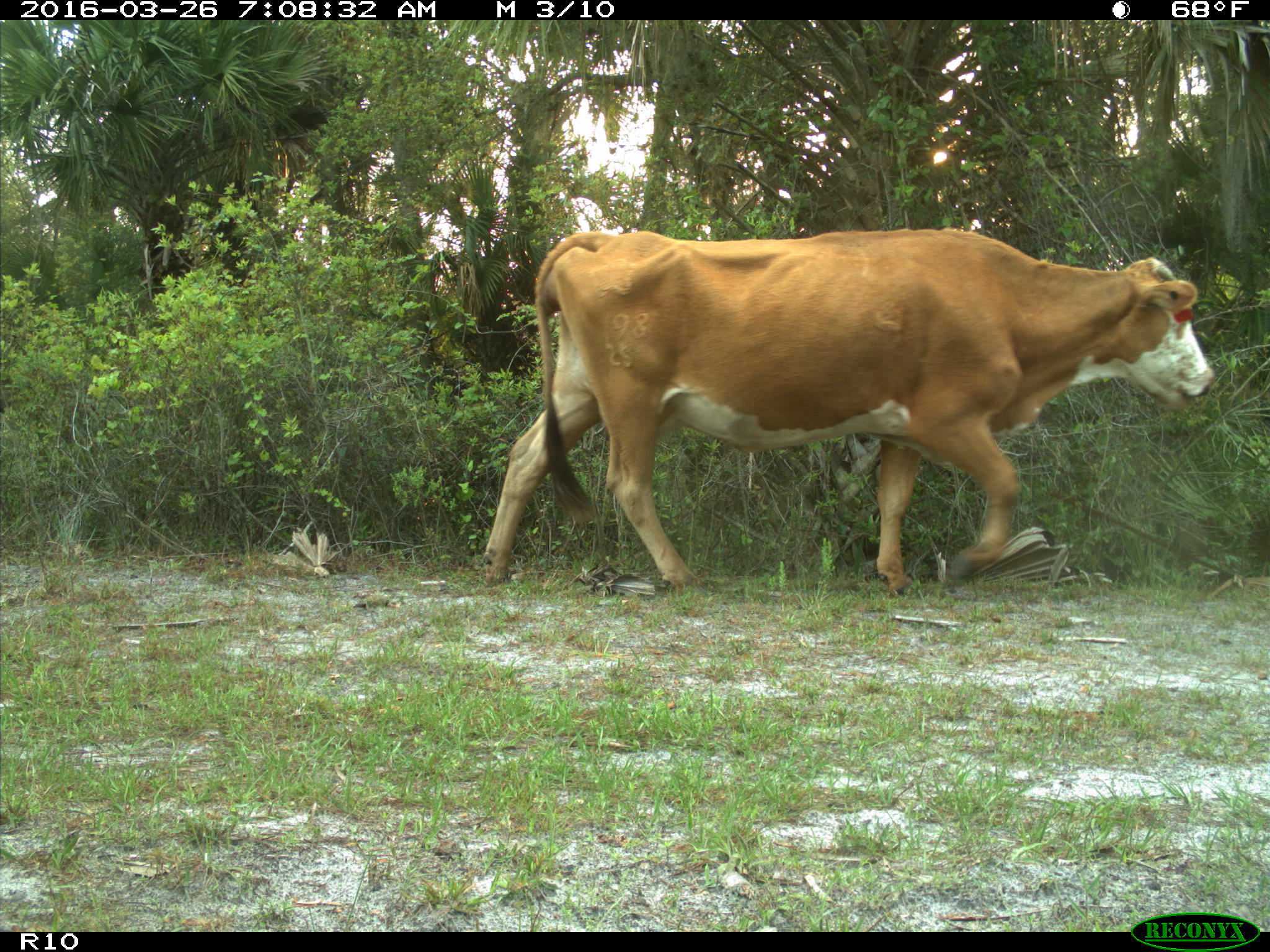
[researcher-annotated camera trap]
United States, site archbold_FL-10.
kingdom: Animalia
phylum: Chordata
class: Mammalia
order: Artiodactyla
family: Bovidae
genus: Bos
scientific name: Bos taurus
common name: domestic cow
Bos taurus (domestic cow).